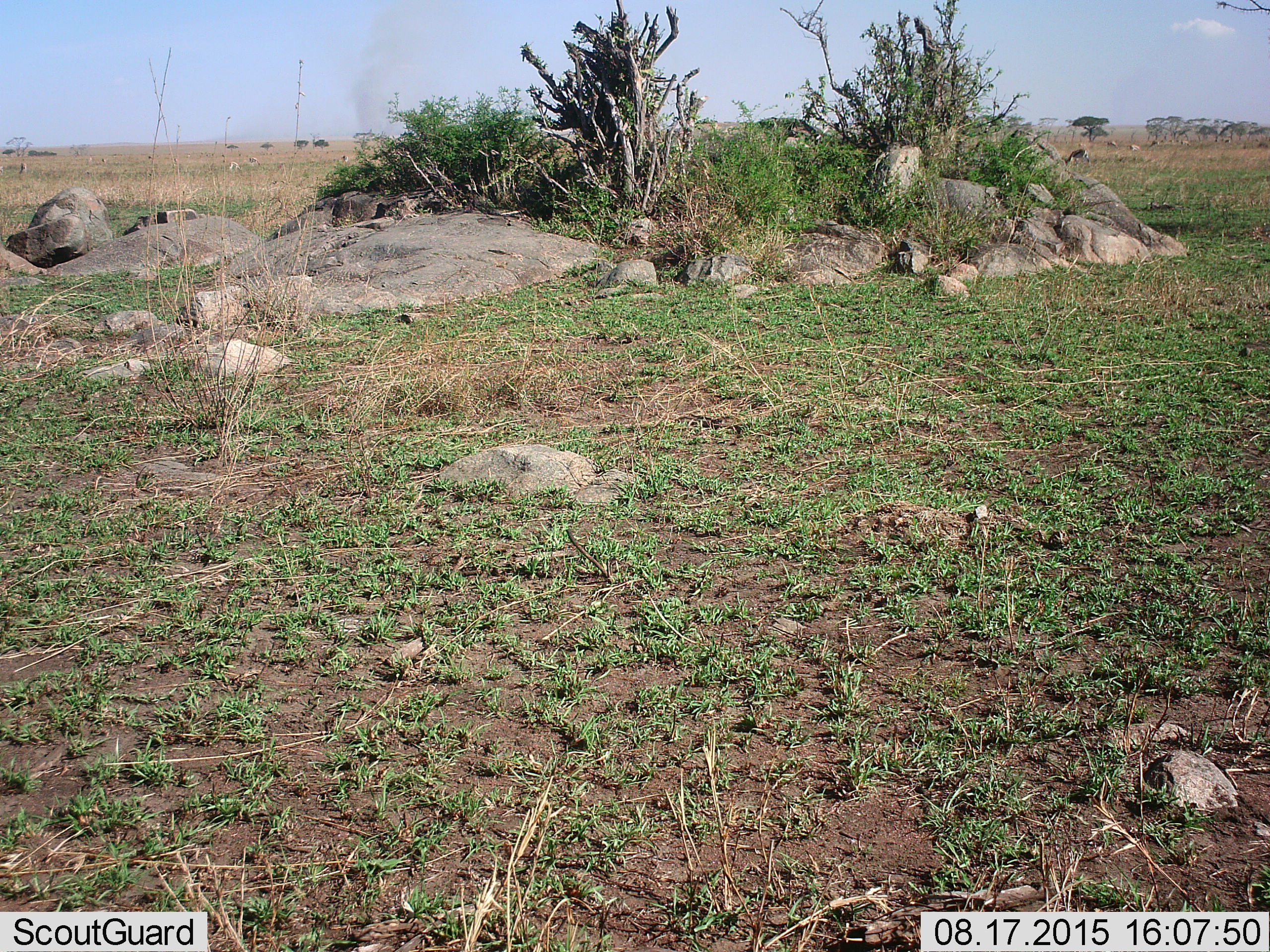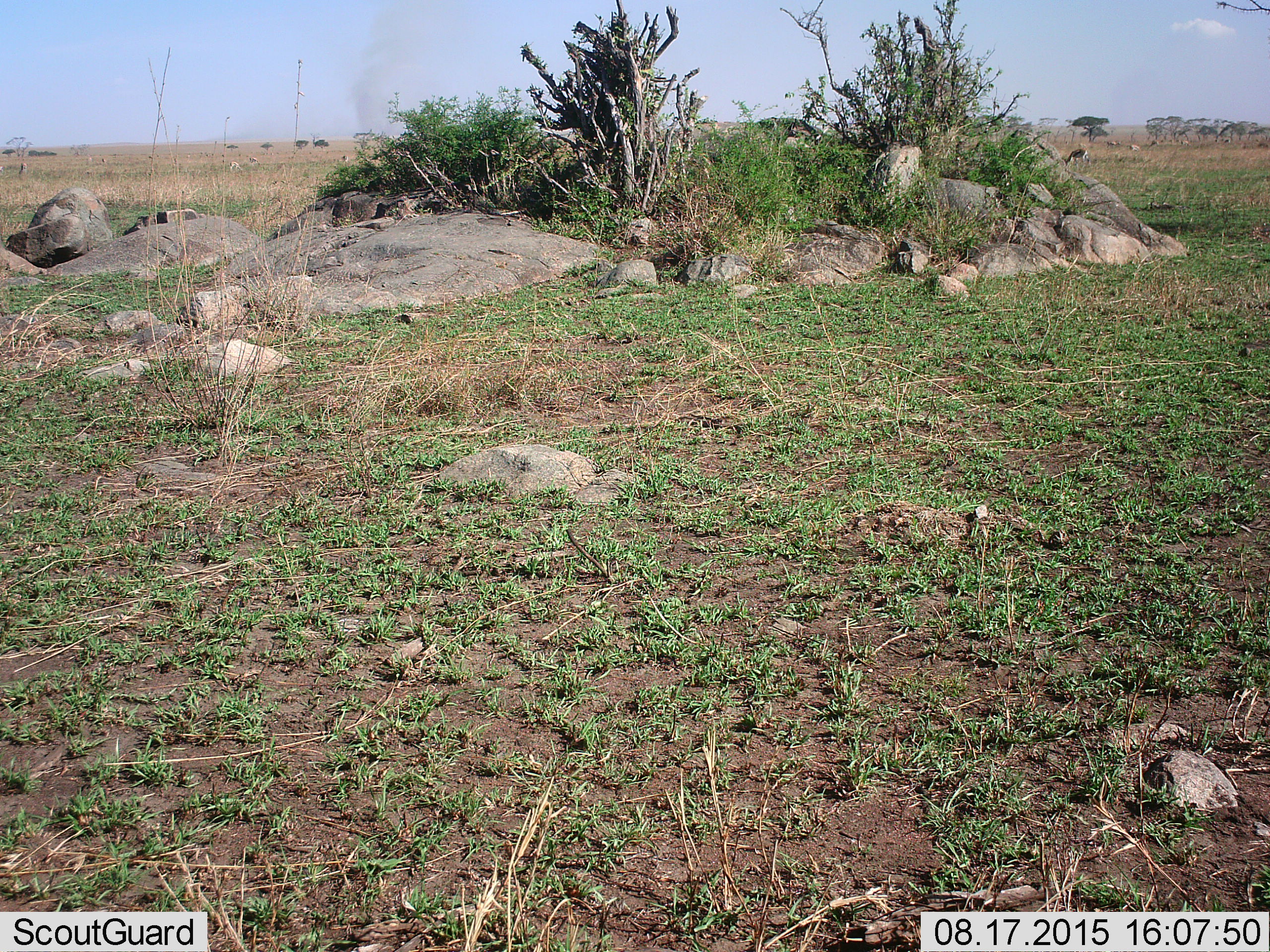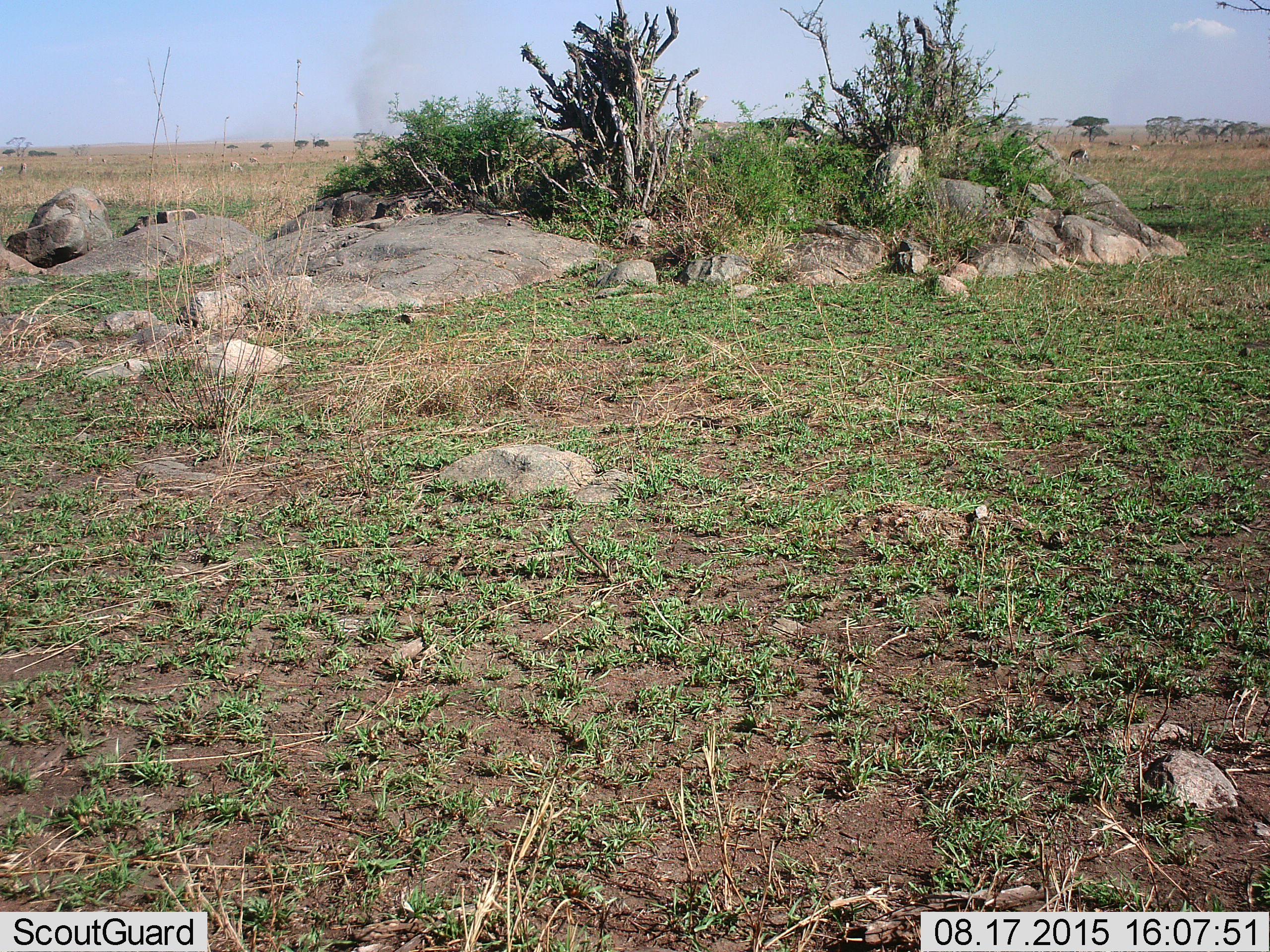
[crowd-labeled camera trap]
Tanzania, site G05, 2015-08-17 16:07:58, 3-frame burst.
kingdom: Animalia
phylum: Chordata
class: Mammalia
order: Artiodactyla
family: Bovidae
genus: Eudorcas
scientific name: Eudorcas thomsonii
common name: thomson's gazelle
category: gazellethomsons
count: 11-50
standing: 67%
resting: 0%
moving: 67%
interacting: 11%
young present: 0%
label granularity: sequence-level